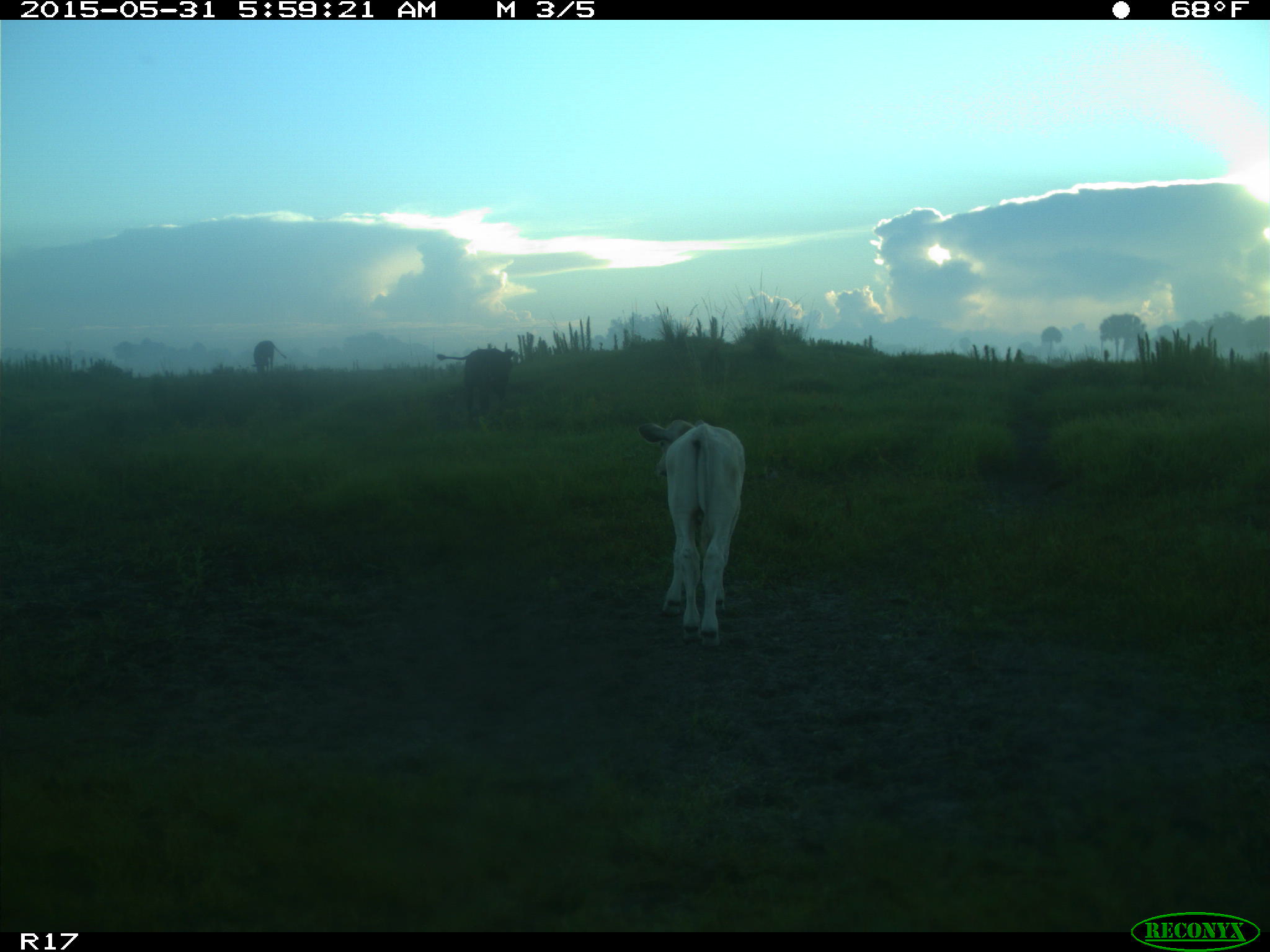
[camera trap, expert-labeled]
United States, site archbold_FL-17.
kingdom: Animalia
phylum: Chordata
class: Mammalia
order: Artiodactyla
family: Bovidae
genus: Bos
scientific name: Bos taurus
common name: domestic cow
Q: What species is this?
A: Bos taurus (domestic cow).